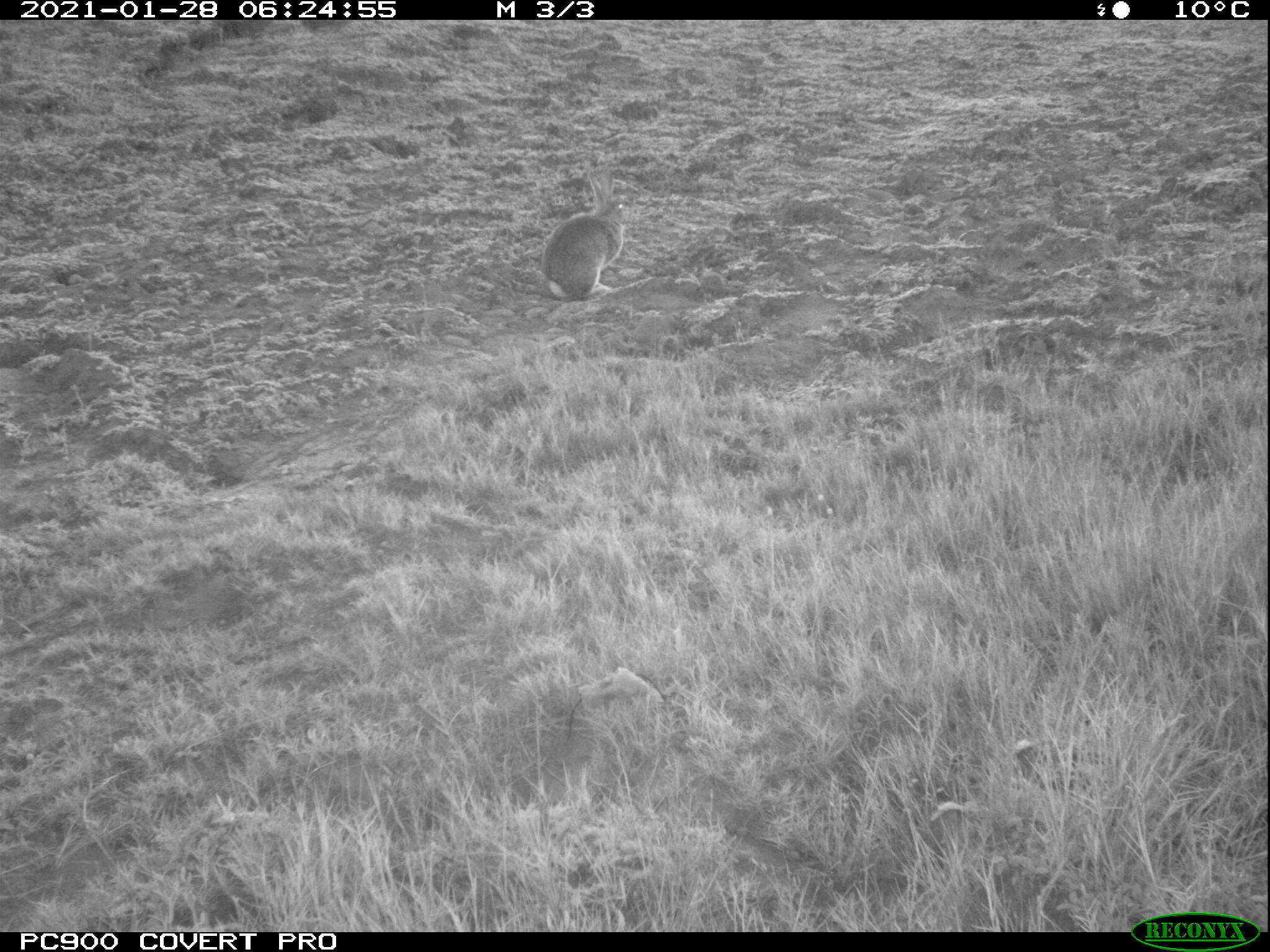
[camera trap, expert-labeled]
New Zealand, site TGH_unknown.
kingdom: Animalia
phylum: Chordata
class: Mammalia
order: Lagomorpha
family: Leporidae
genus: Oryctolagus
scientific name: Oryctolagus cuniculus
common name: european rabbit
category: rabbit